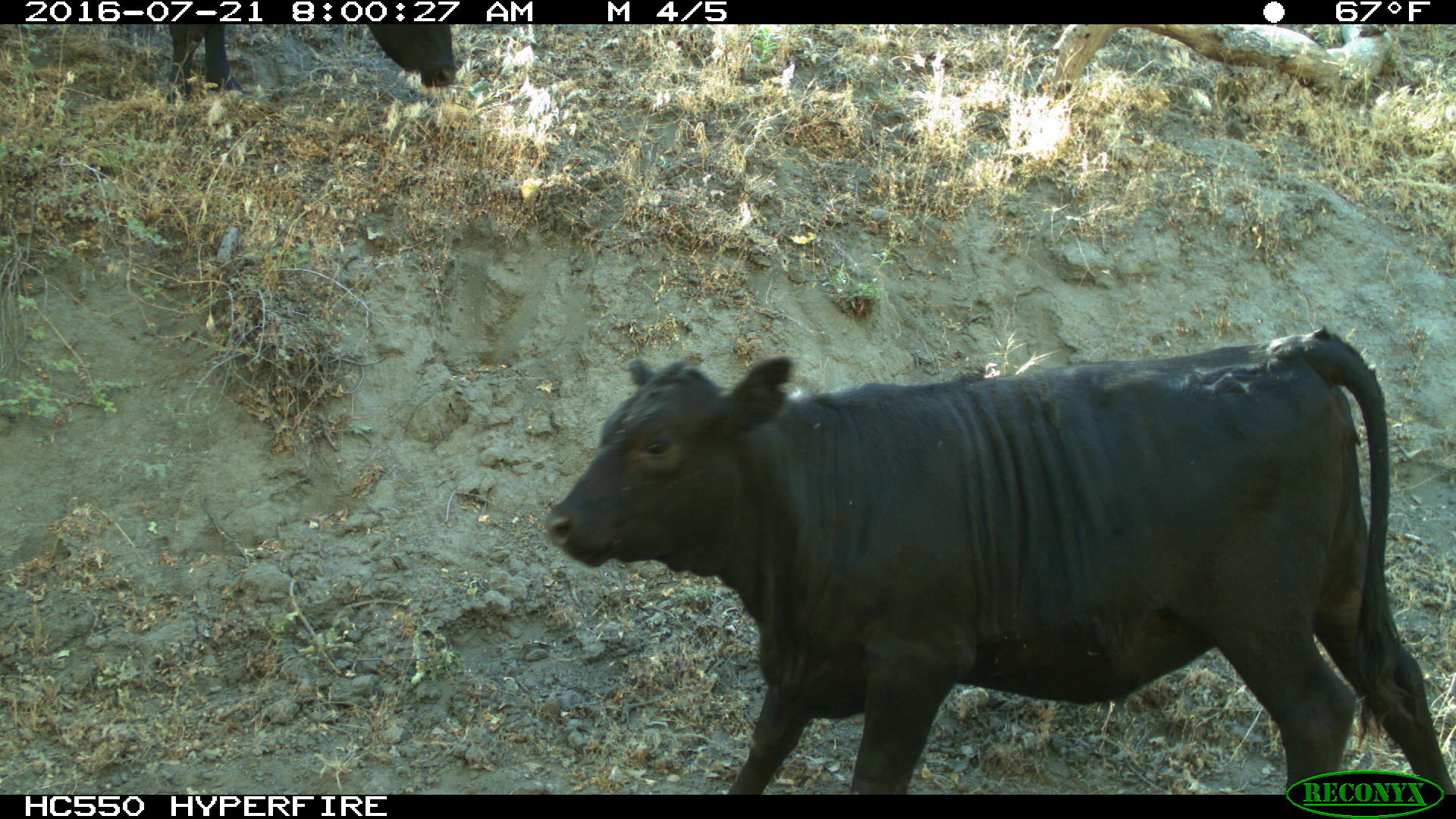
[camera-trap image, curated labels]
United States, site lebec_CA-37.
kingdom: Animalia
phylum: Chordata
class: Mammalia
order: Artiodactyla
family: Bovidae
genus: Bos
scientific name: Bos taurus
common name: domestic cow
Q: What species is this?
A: Bos taurus (domestic cow).